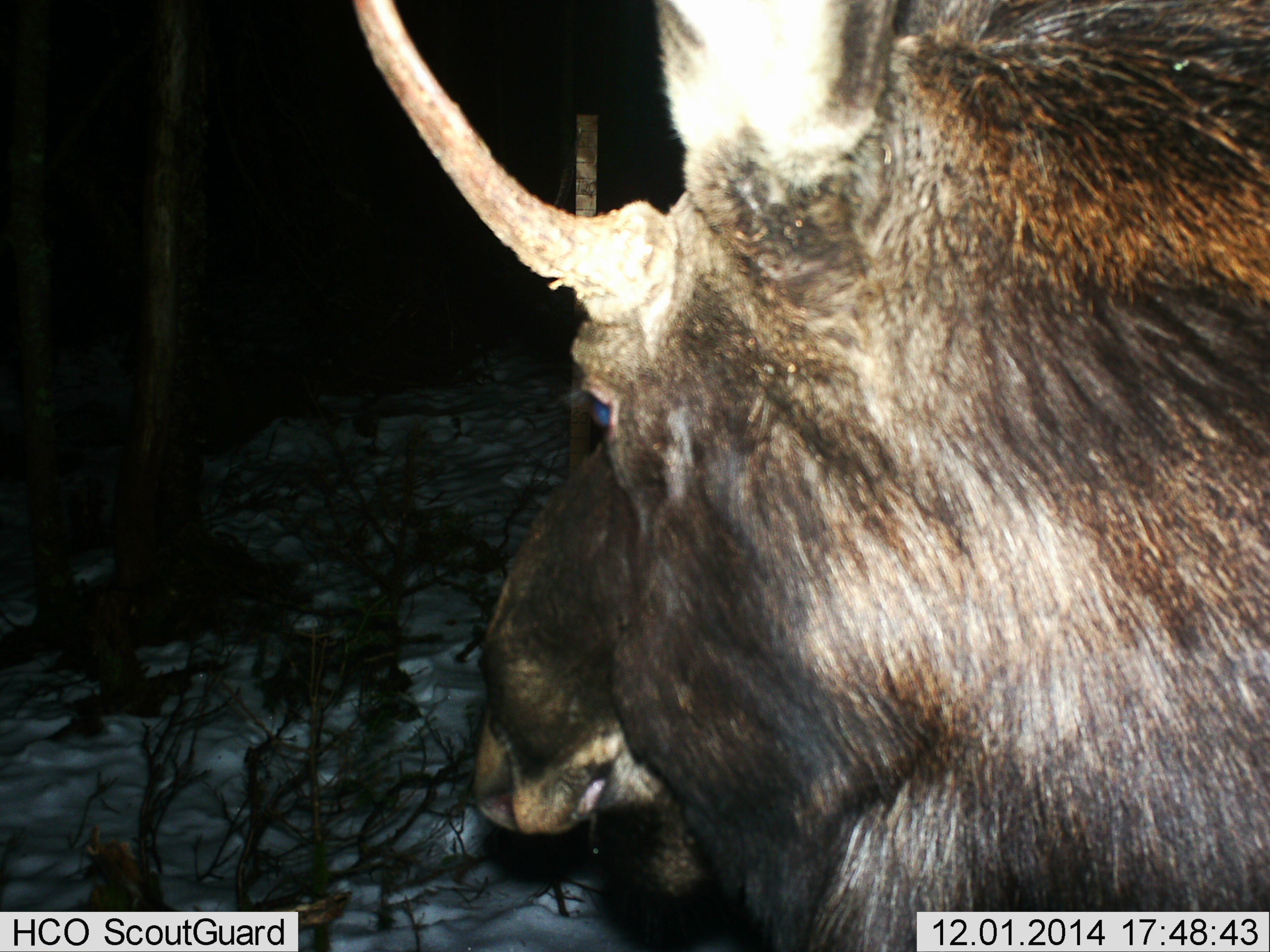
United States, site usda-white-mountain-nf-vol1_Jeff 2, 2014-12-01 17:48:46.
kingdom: Animalia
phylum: Chordata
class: Mammalia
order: Artiodactyla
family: Cervidae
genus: Alces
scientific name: Alces alces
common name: moose